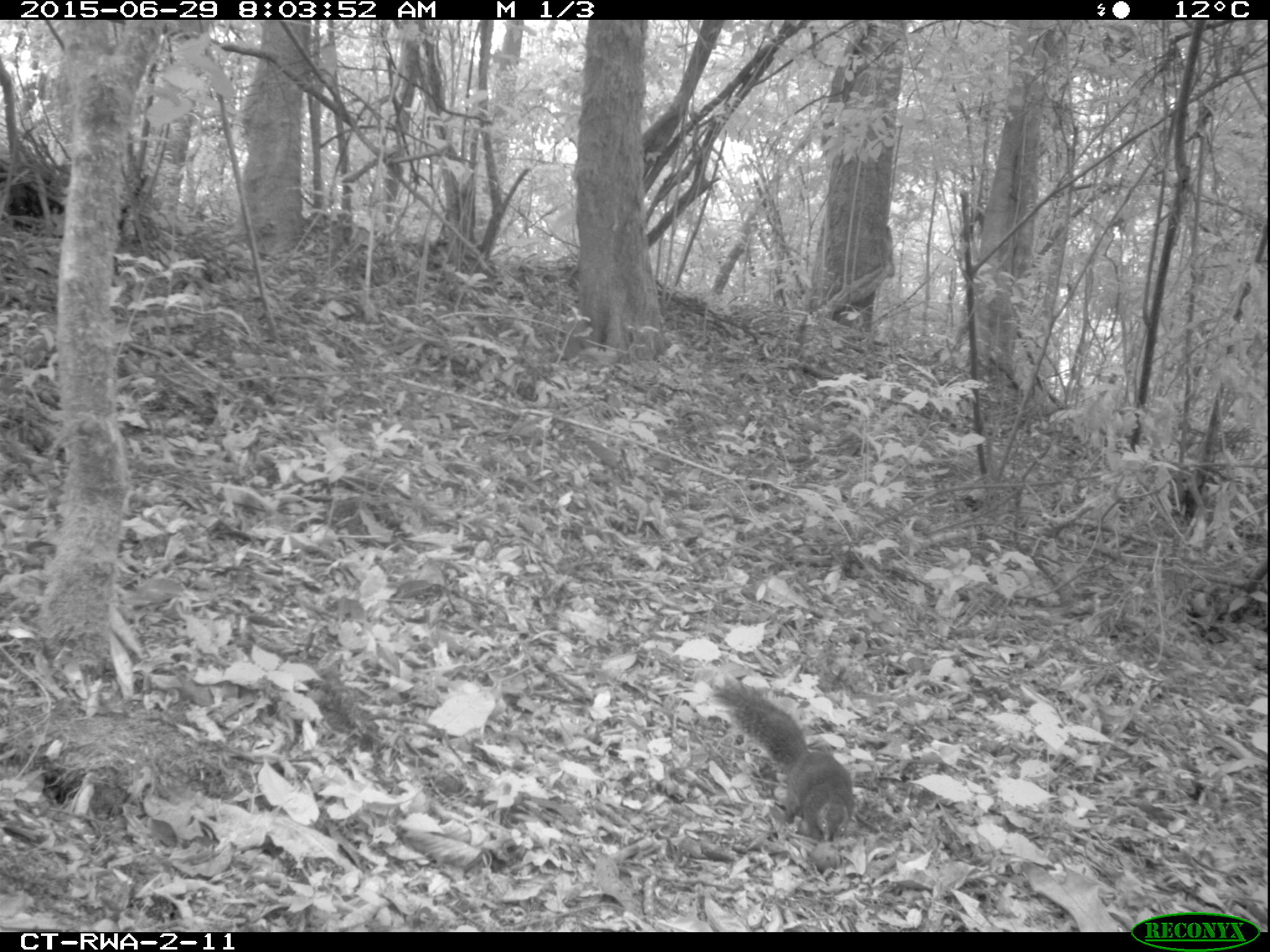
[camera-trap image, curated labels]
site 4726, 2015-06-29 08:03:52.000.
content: unidentified animal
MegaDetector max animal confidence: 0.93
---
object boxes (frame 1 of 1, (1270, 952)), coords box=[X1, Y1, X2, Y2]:
unidentifiable: box=[709, 678, 853, 842]